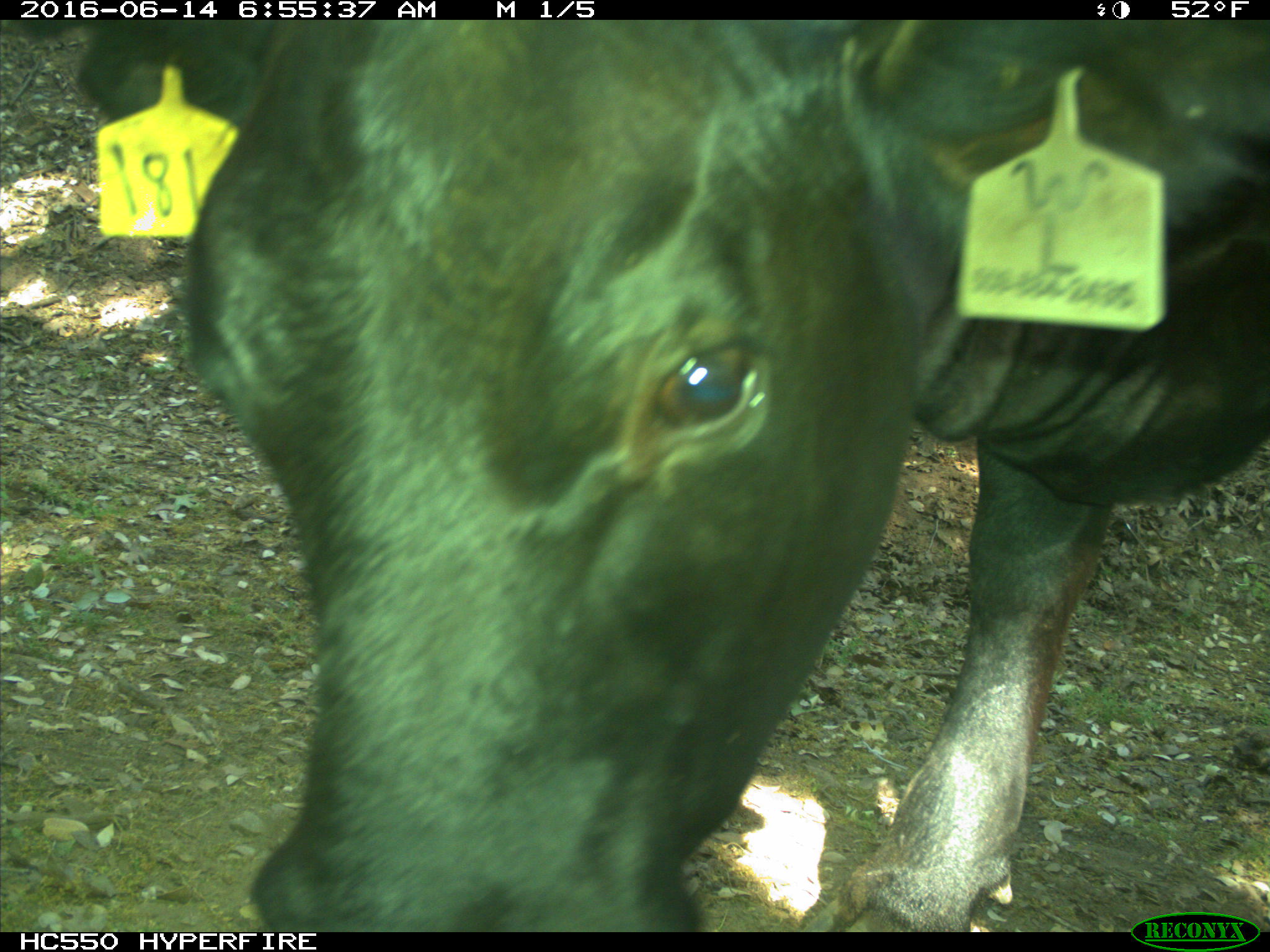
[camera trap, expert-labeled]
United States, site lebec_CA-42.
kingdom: Animalia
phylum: Chordata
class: Mammalia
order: Artiodactyla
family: Bovidae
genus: Bos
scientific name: Bos taurus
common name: domestic cow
Bos taurus (domestic cow).